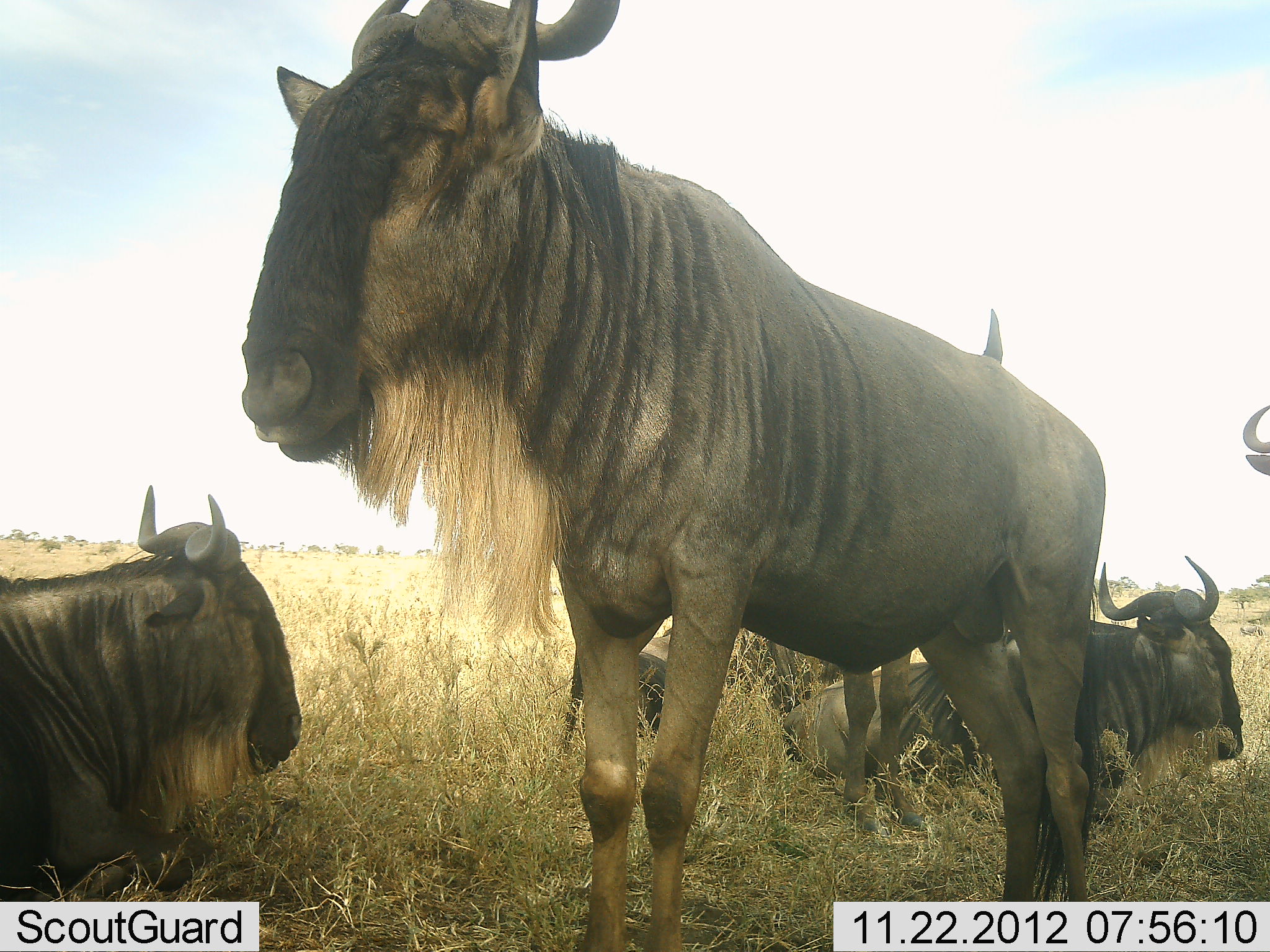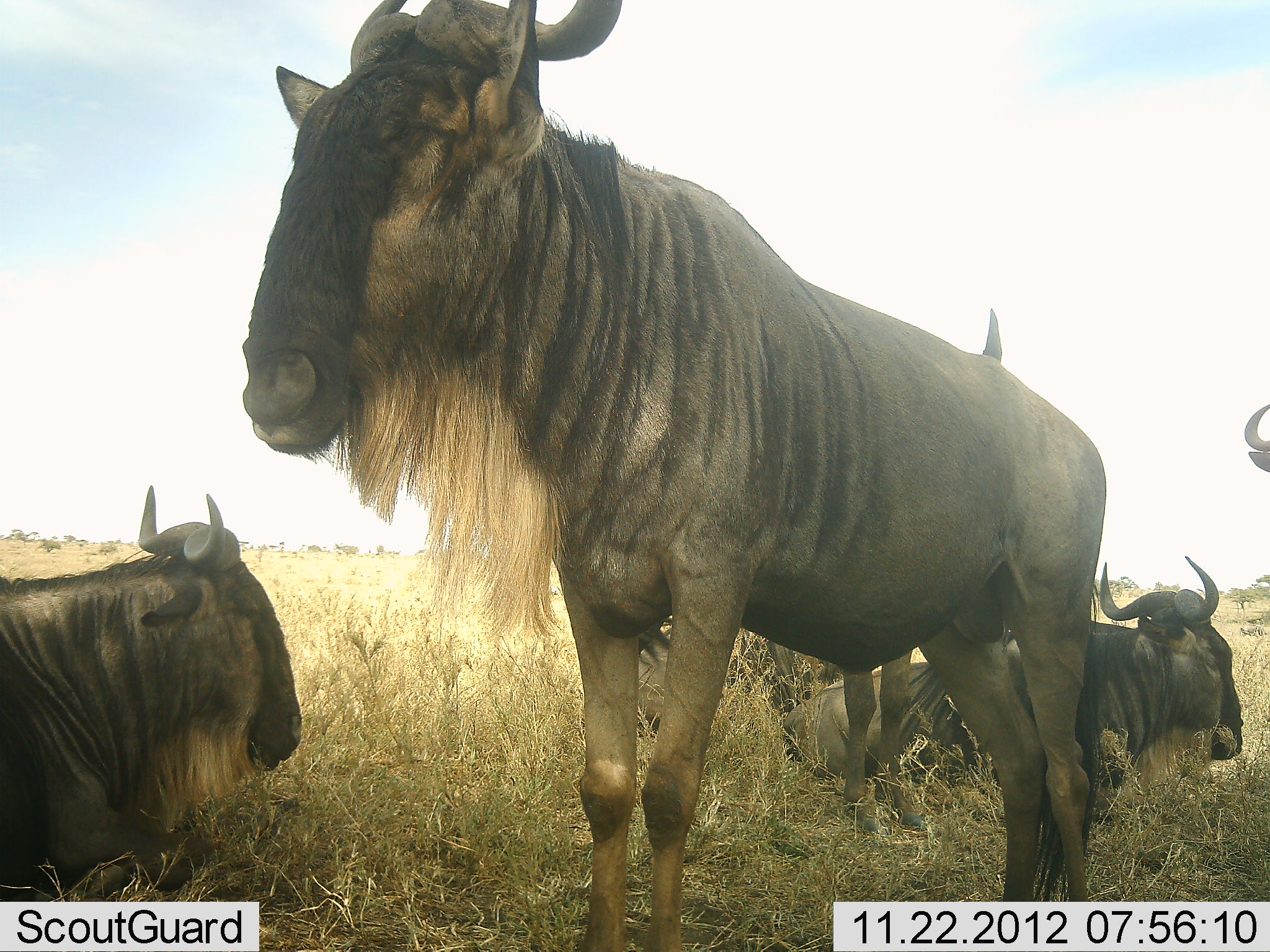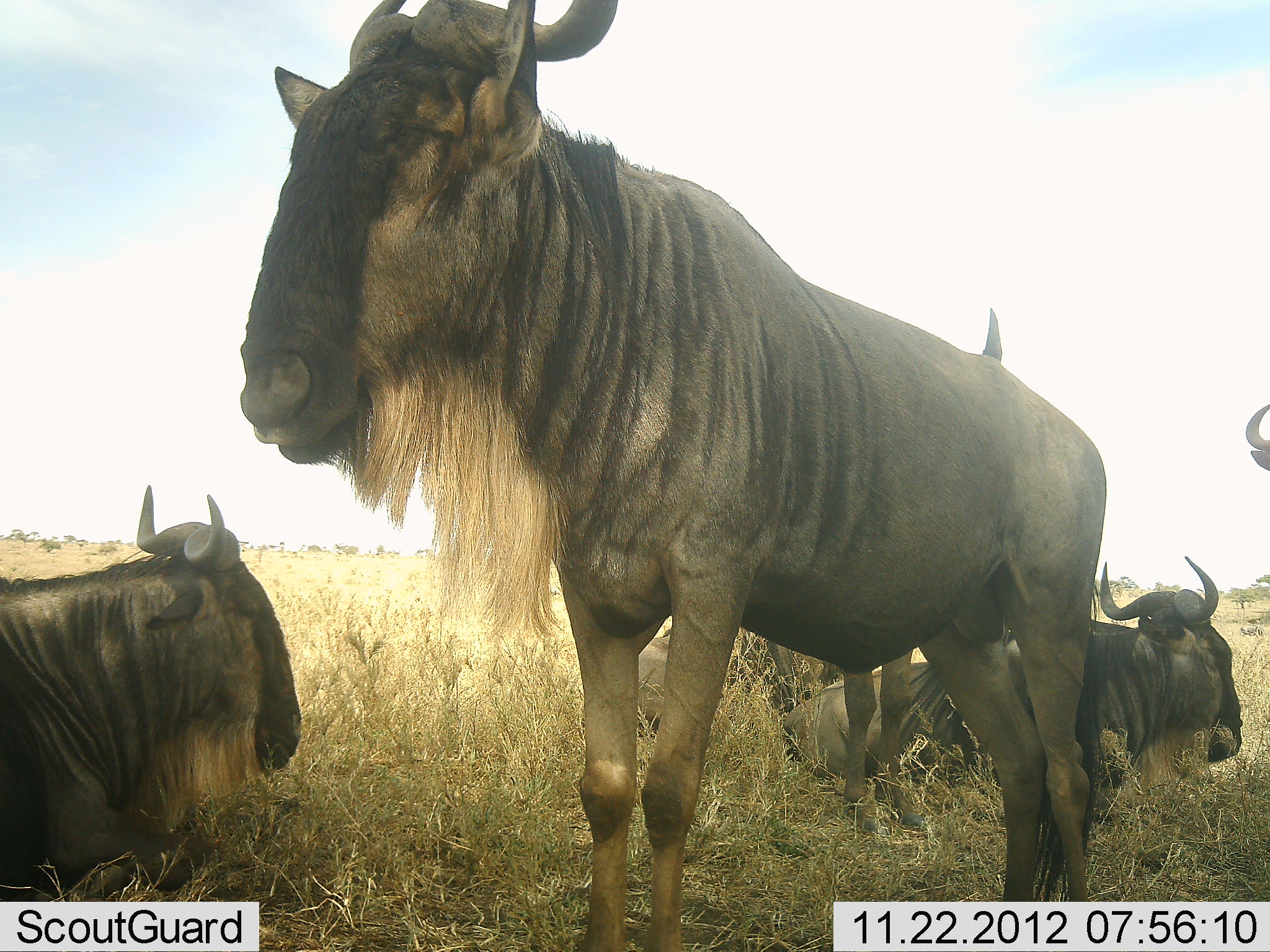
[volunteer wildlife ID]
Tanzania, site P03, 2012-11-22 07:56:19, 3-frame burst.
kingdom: Animalia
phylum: Chordata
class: Mammalia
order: Artiodactyla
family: Bovidae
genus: Connochaetes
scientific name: Connochaetes taurinus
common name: blue wildebeest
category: wildebeest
Wildebeest (blue wildebeest) (Connochaetes taurinus), count 6. Behavior (volunteer vote fractions): standing 100%, resting 100%, moving 10%, interacting 10%. Young present (vote fraction): 10%. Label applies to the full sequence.